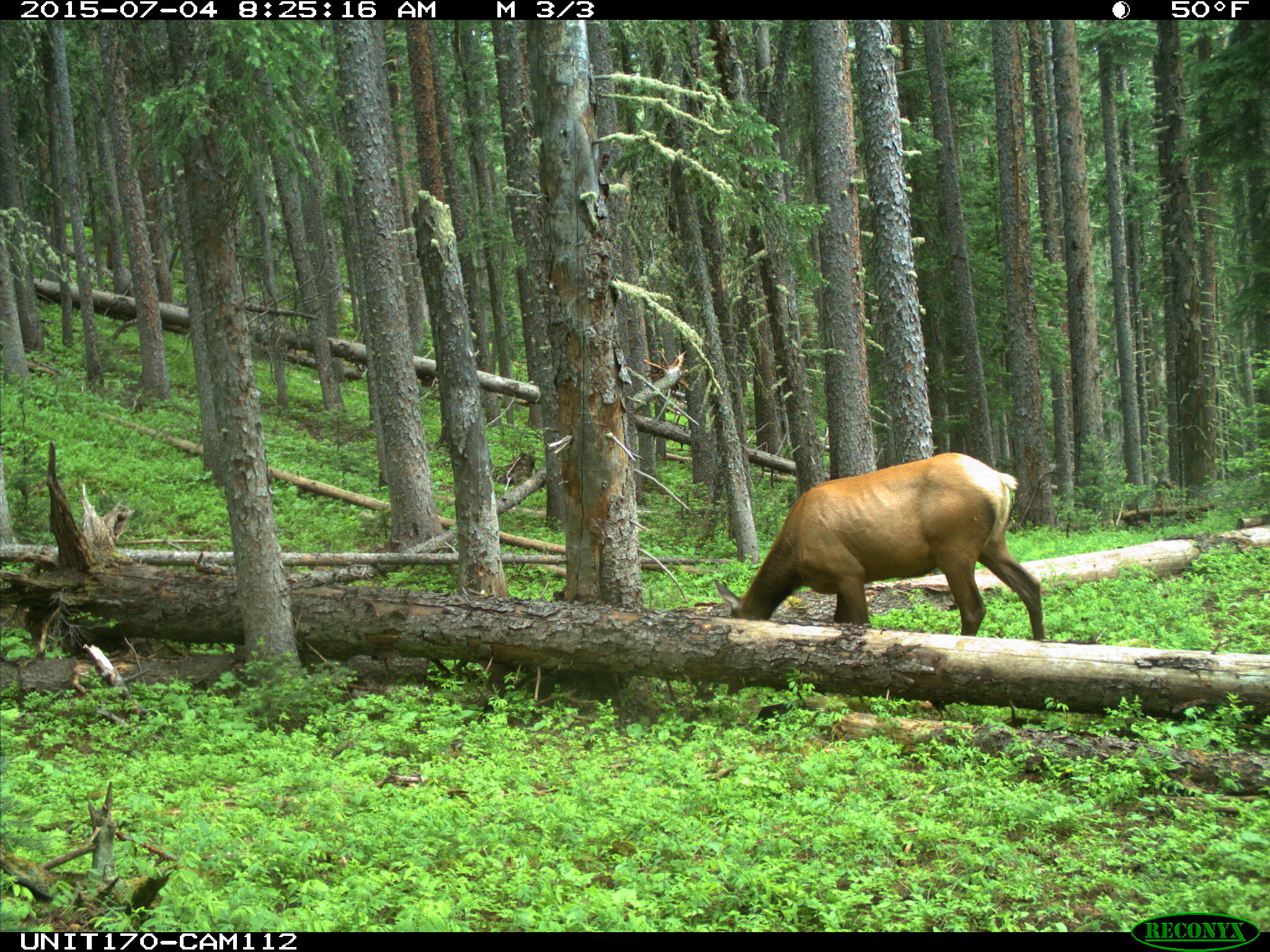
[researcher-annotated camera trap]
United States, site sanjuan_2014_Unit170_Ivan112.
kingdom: Animalia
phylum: Chordata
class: Mammalia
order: Artiodactyla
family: Cervidae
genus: Cervus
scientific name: Cervus elaphus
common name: red deer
Cervus elaphus (red deer).